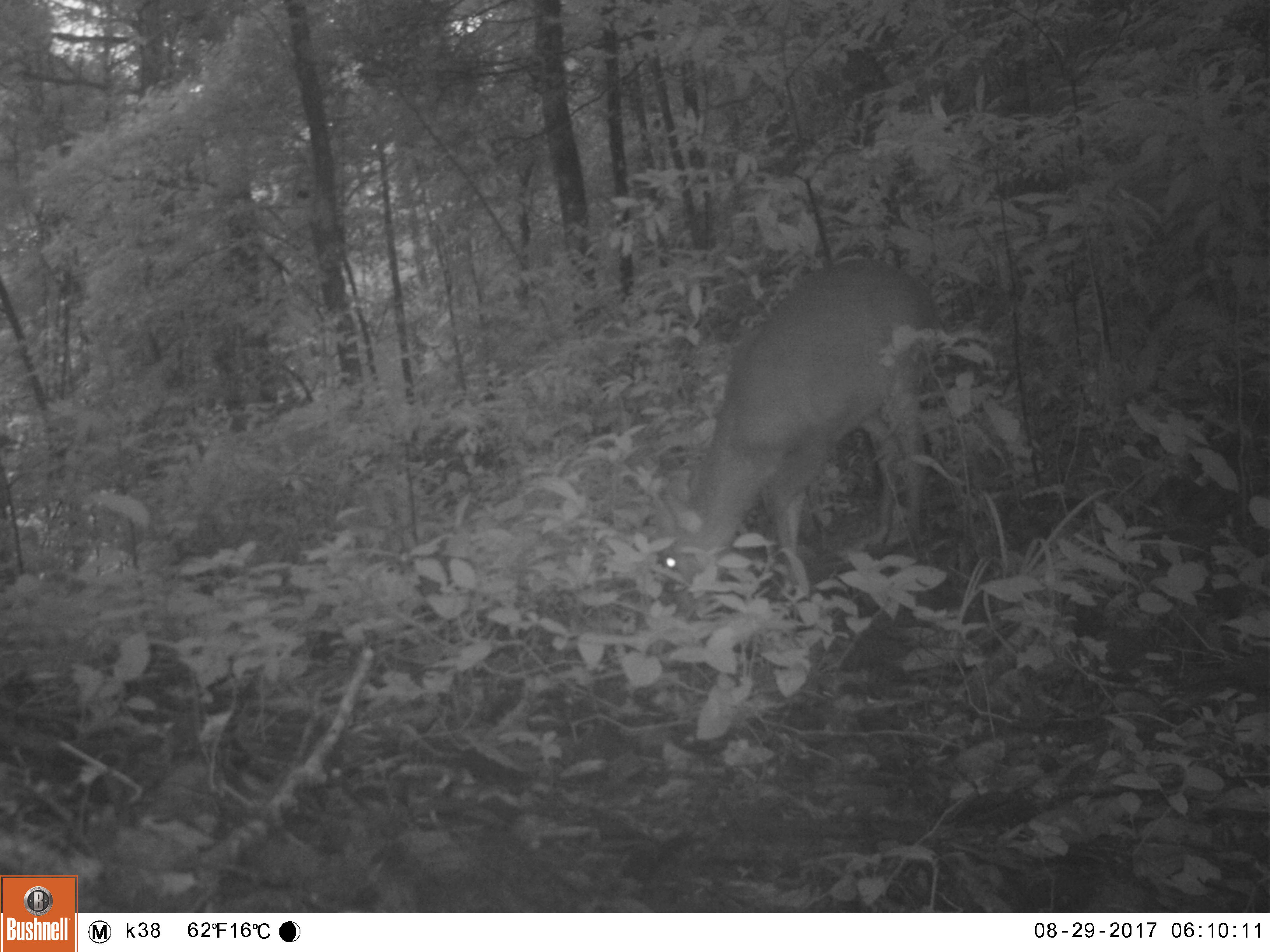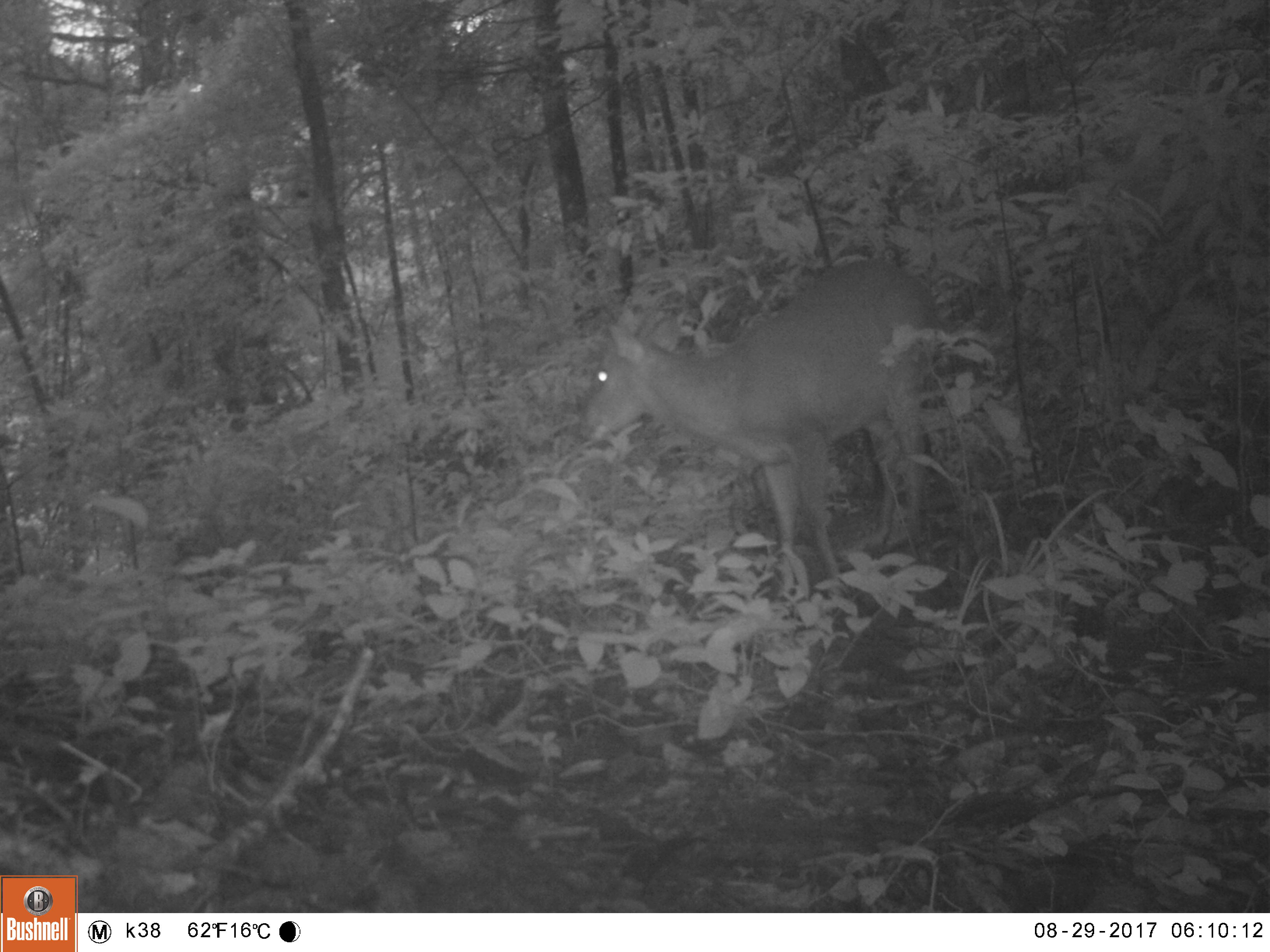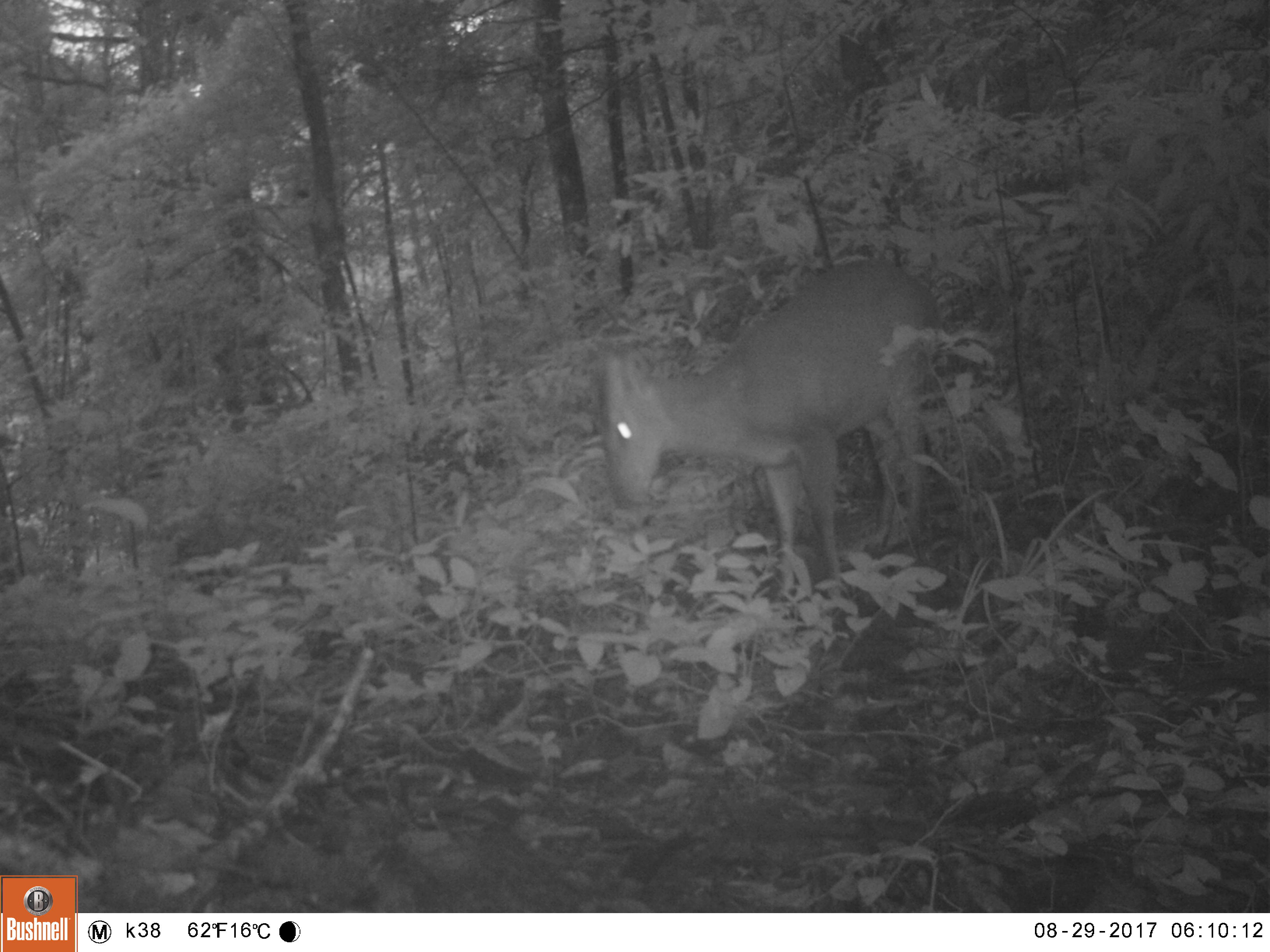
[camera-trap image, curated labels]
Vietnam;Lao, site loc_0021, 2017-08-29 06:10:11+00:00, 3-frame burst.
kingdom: Animalia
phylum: Chordata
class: Mammalia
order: Artiodactyla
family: Cervidae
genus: Muntiacus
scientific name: Muntiacus vuquangensis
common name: large-antlered muntjac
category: large antlered muntjac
Large antlered muntjac (large-antlered muntjac) (Muntiacus vuquangensis). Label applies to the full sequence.